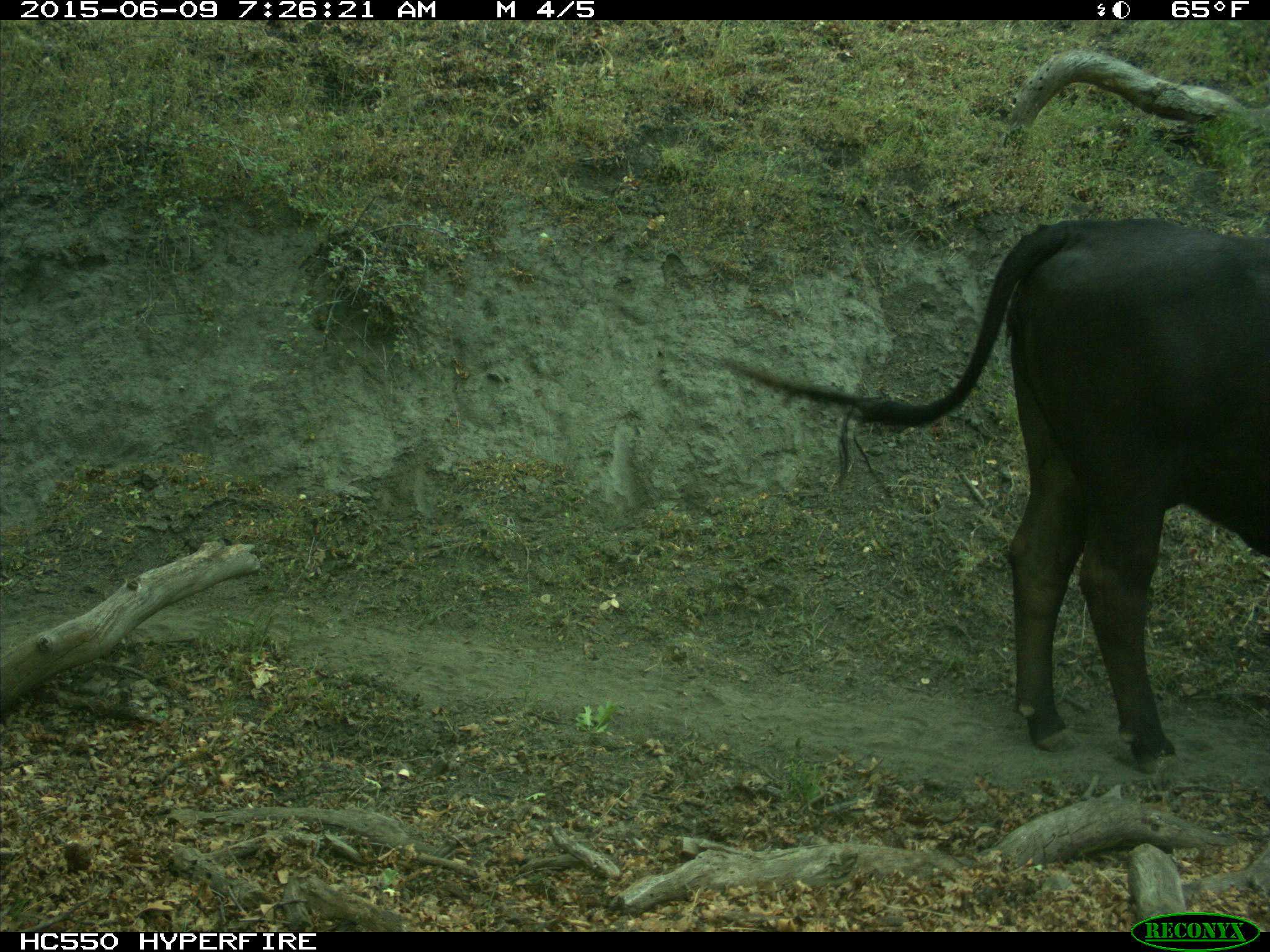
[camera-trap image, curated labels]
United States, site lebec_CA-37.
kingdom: Animalia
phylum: Chordata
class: Mammalia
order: Artiodactyla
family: Bovidae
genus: Bos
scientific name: Bos taurus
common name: domestic cow